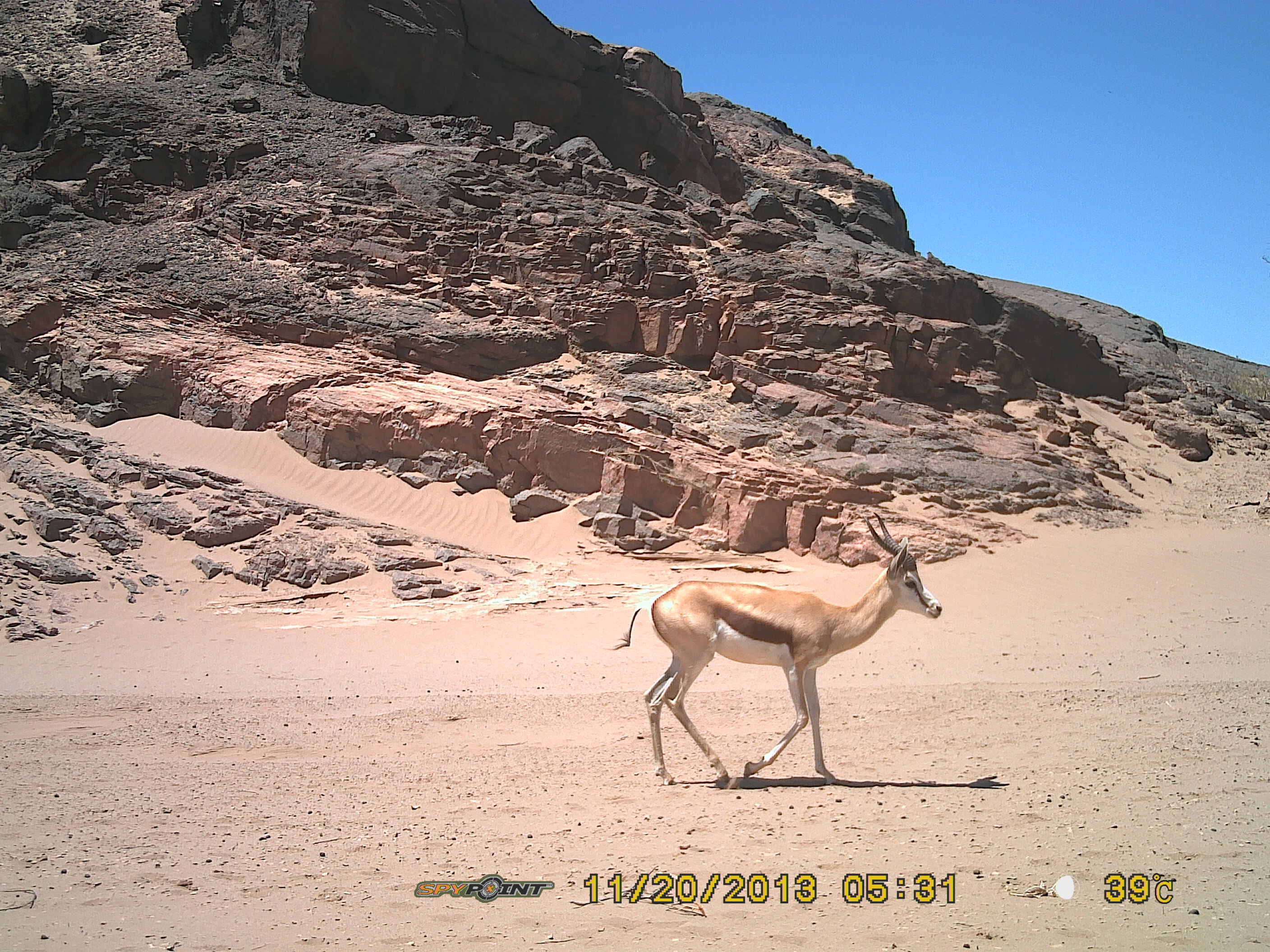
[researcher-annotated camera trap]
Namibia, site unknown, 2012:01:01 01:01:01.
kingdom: Animalia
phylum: Chordata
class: Mammalia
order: Artiodactyla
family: Bovidae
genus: Antidorcas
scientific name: Antidorcas marsupialis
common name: springbok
Antidorcas marsupialis (springbok).